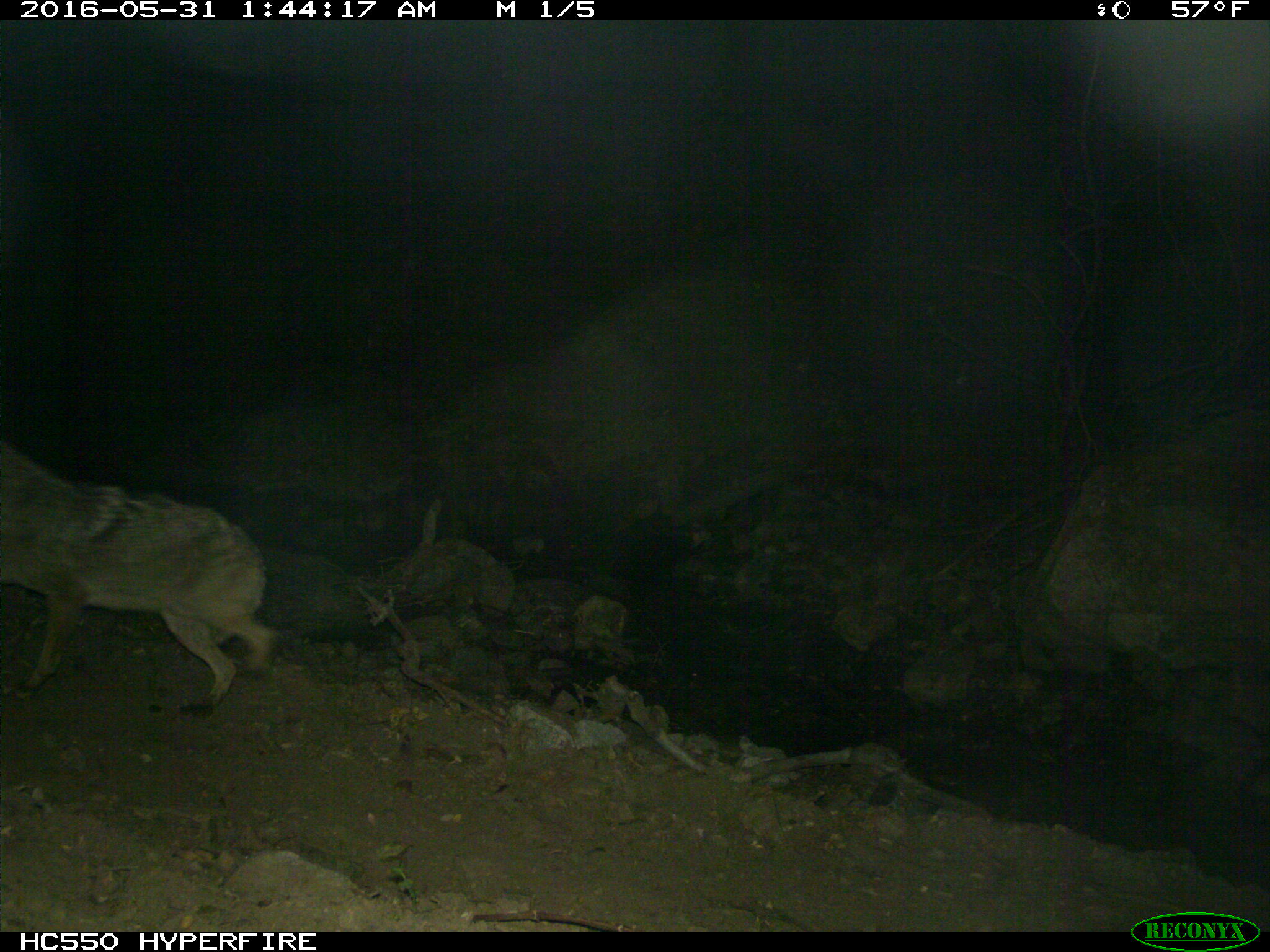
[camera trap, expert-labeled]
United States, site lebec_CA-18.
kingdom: Animalia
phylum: Chordata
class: Mammalia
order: Carnivora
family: Canidae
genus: Canis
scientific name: Canis latrans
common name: coyote